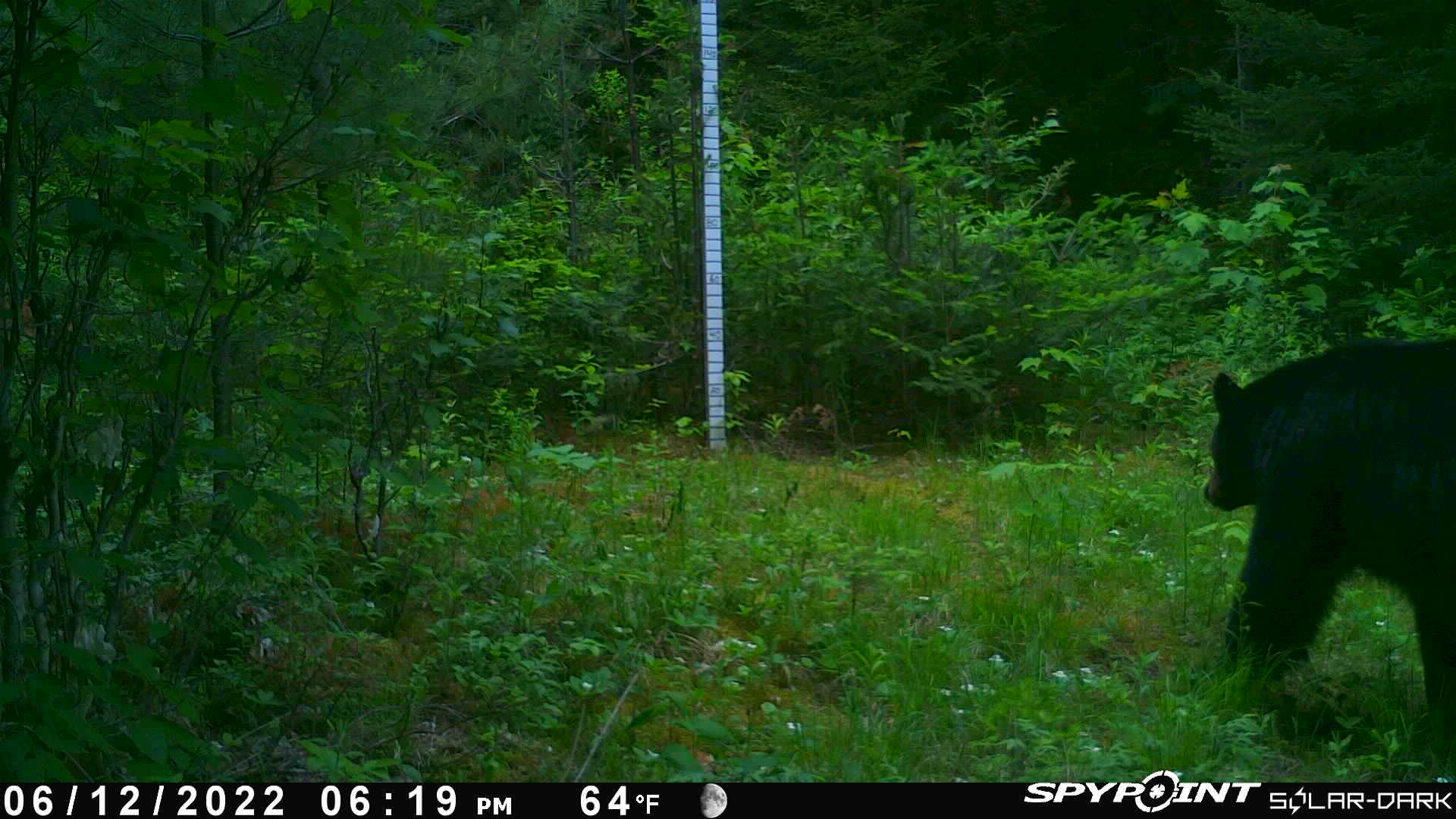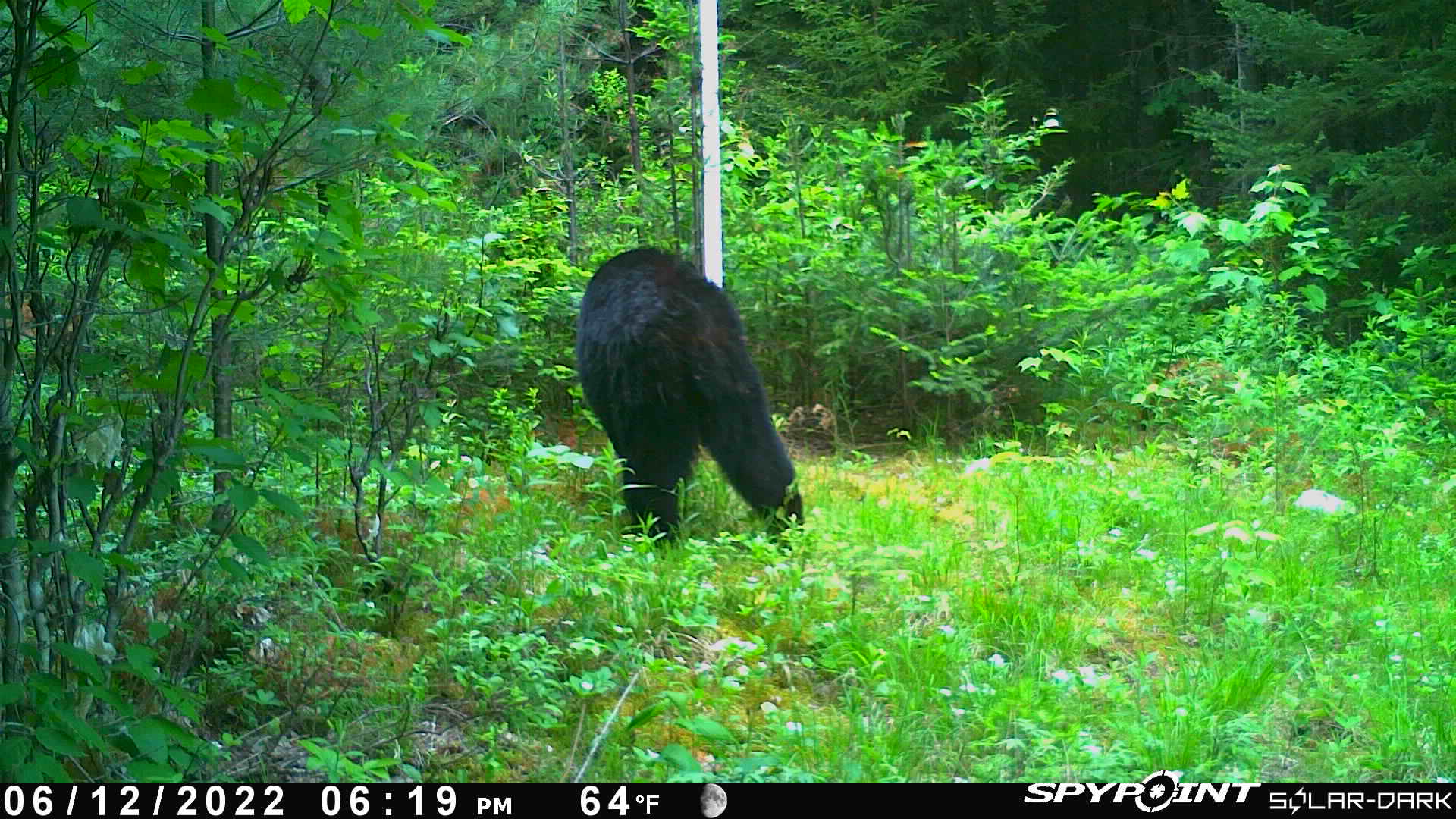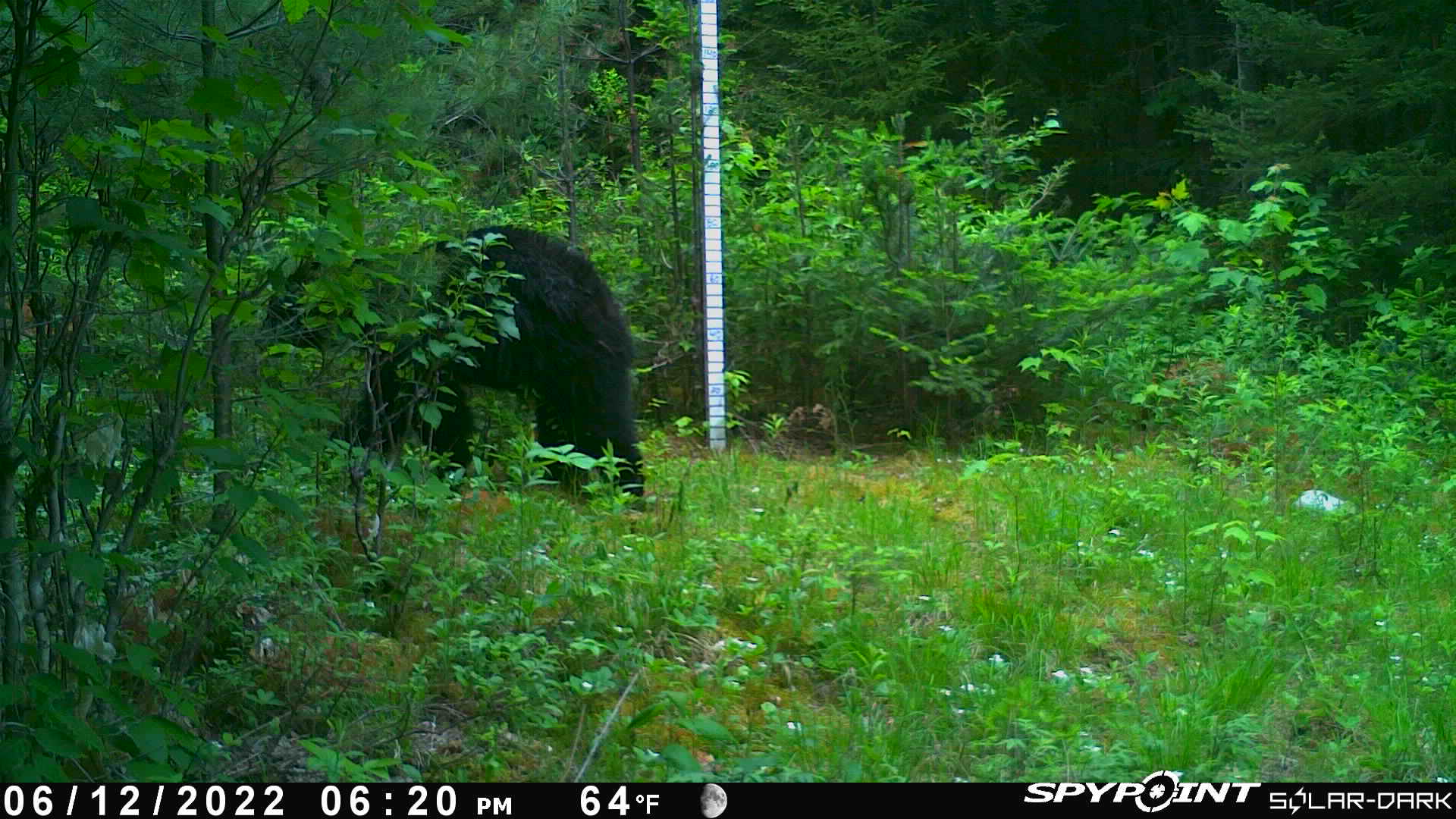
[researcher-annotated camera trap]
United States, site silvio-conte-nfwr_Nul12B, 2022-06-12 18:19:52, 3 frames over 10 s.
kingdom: Animalia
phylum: Chordata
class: Mammalia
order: Carnivora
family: Ursidae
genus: Ursus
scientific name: Ursus americanus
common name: black bear